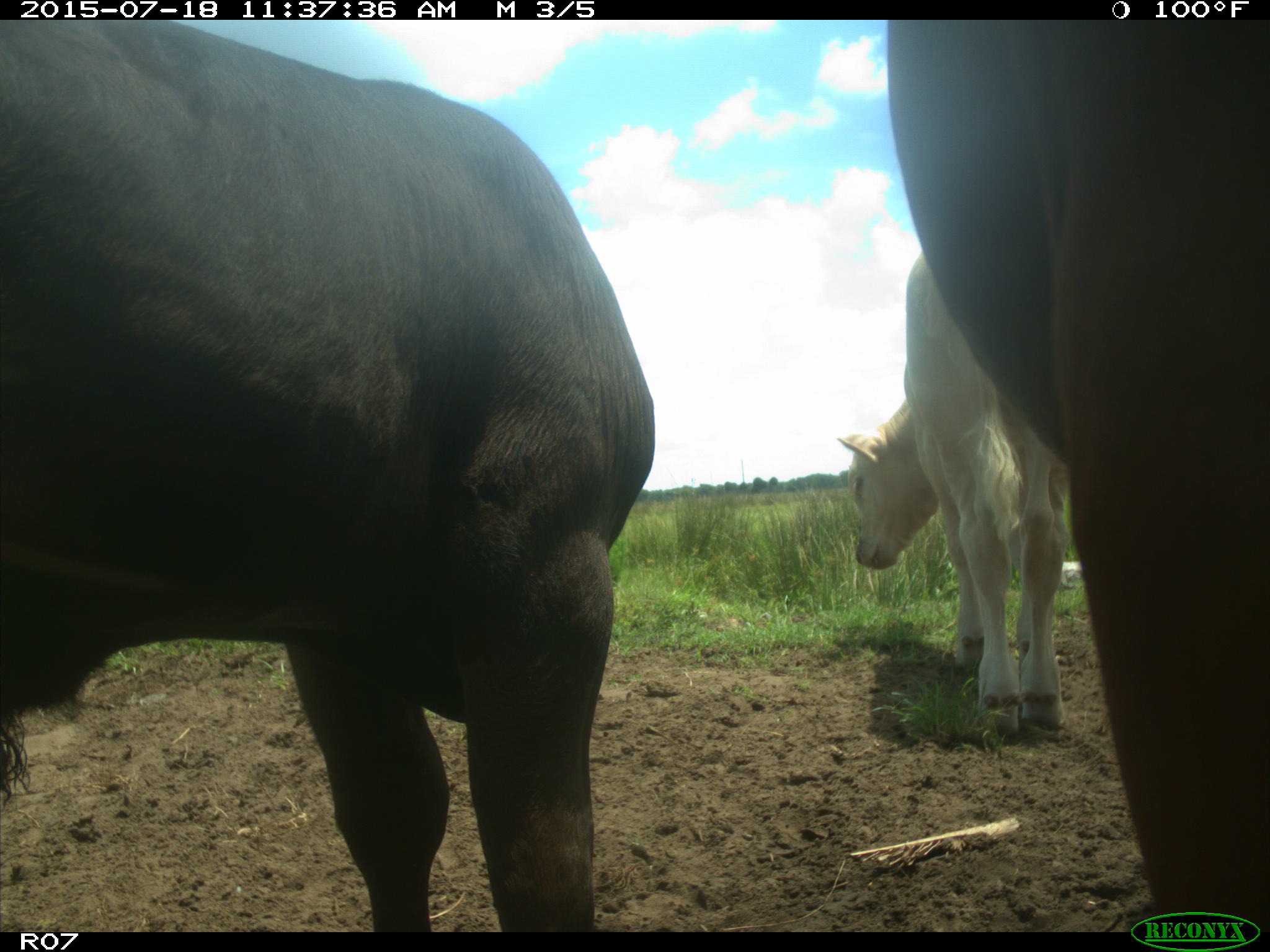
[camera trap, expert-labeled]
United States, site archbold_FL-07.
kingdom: Animalia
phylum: Chordata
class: Mammalia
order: Artiodactyla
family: Bovidae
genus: Bos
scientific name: Bos taurus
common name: domestic cow